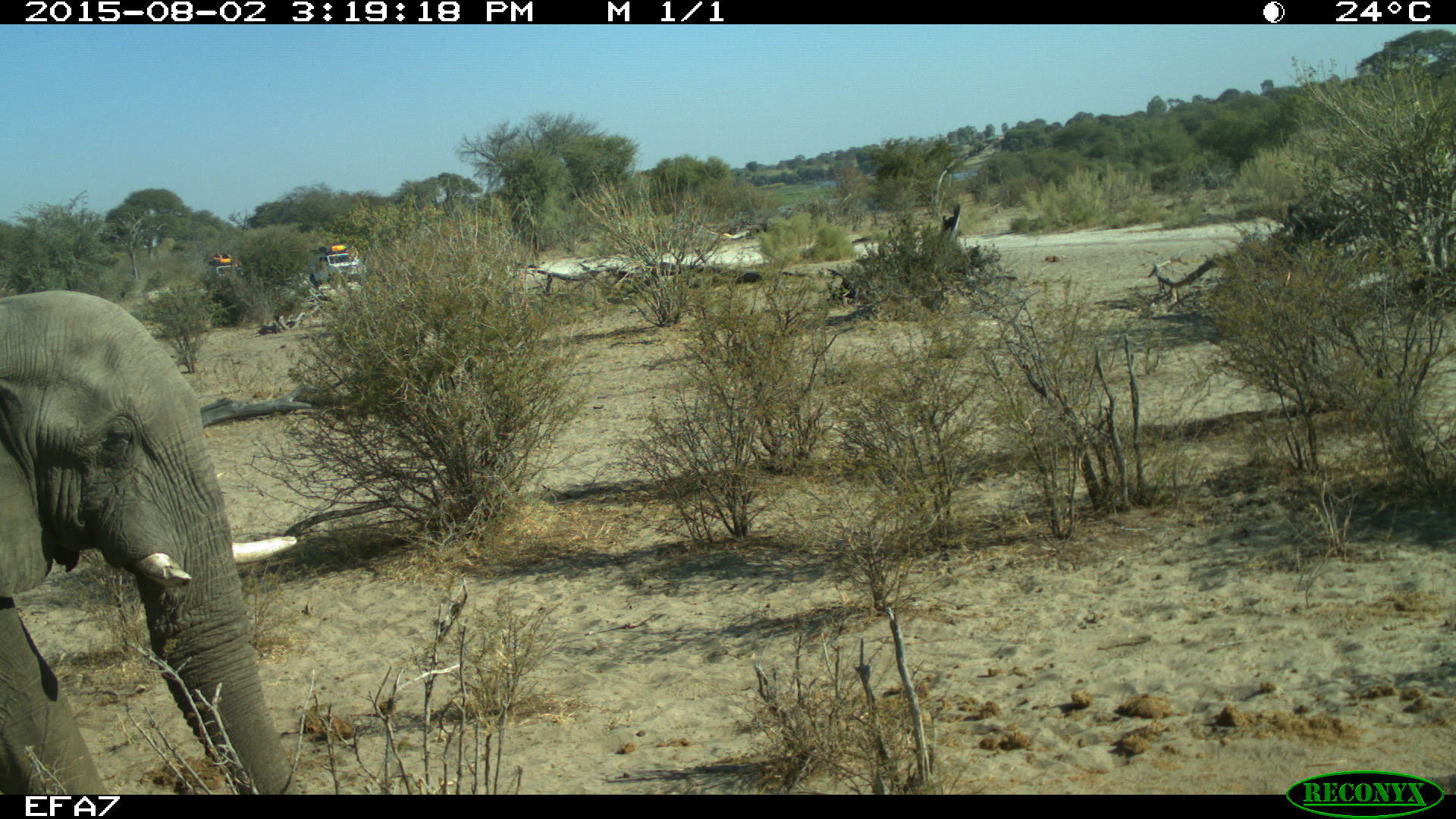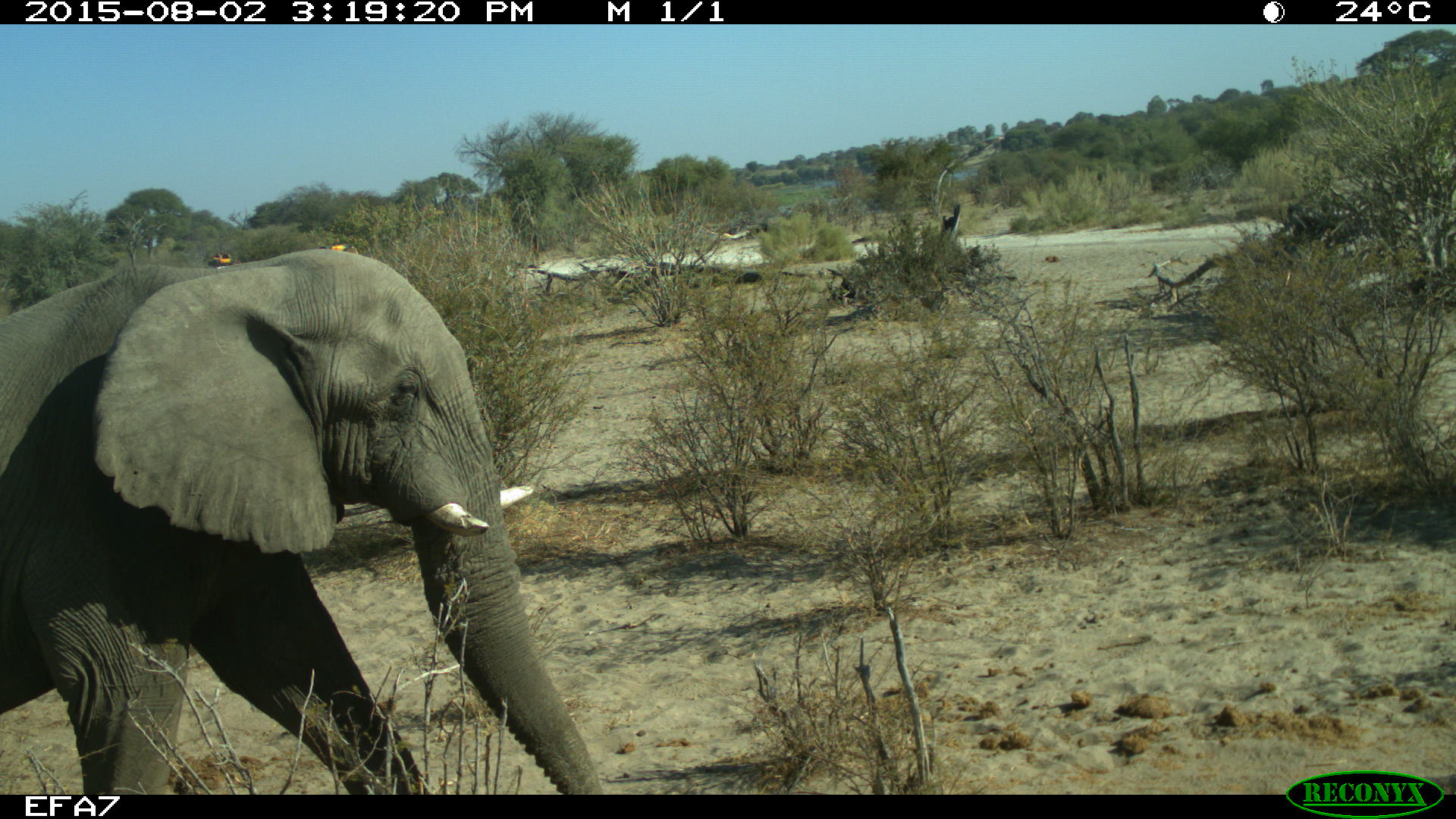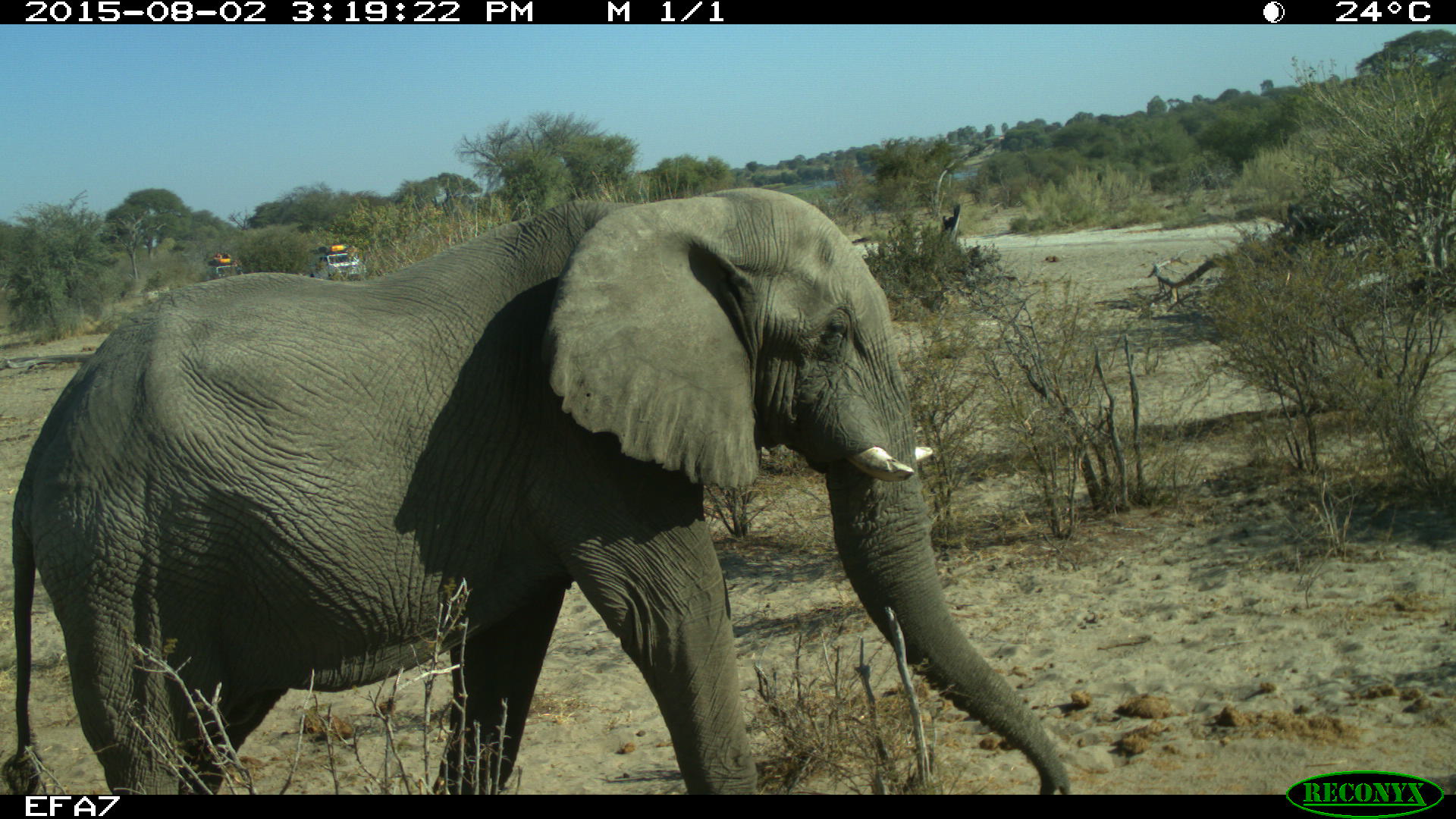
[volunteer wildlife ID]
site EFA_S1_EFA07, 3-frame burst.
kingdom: Animalia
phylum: Chordata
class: Mammalia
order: Proboscidea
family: Elephantidae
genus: Loxodonta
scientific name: Loxodonta africana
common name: african bush elephant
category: elephant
Elephant (african bush elephant) (Loxodonta africana), count 1. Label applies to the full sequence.